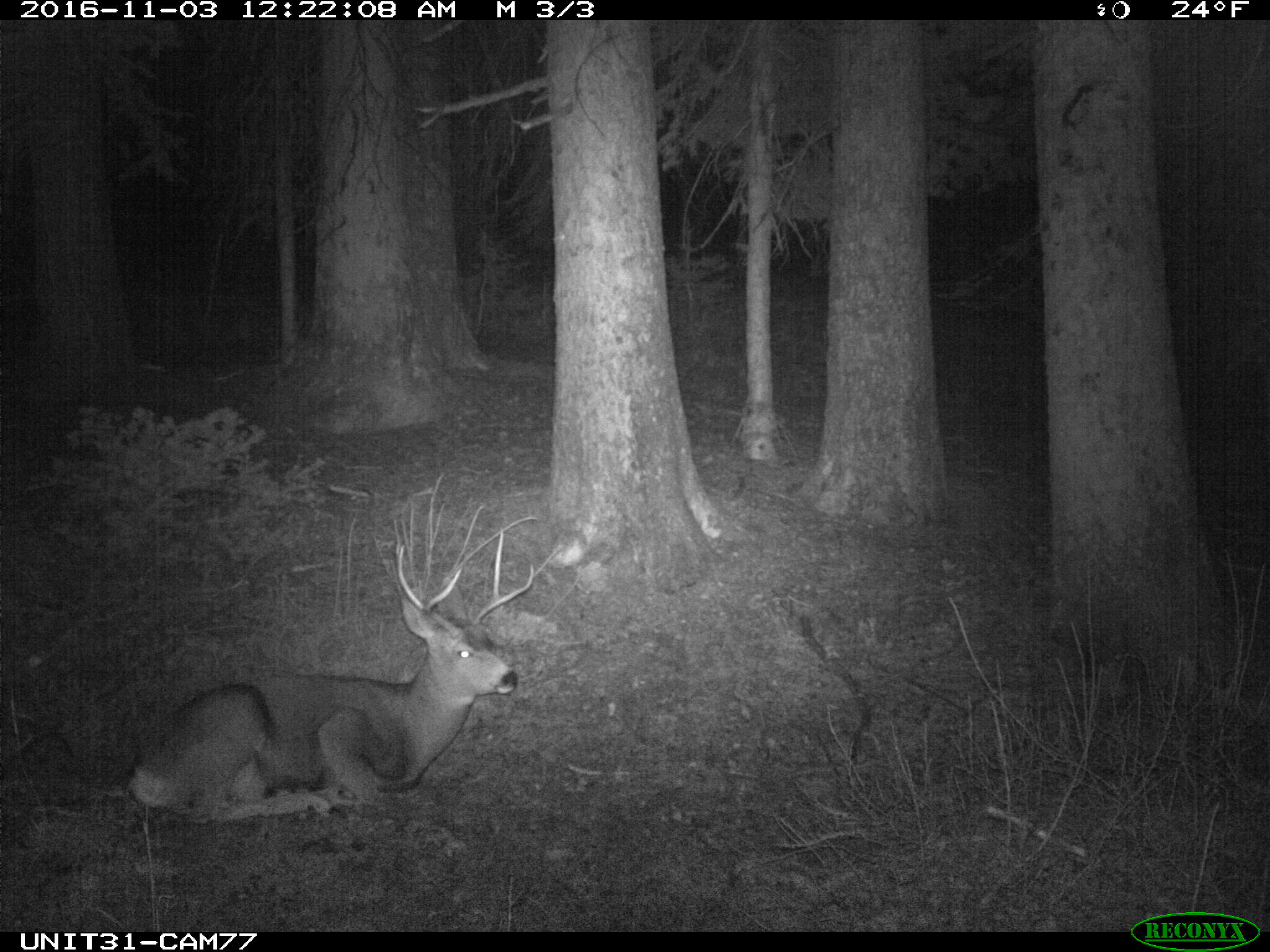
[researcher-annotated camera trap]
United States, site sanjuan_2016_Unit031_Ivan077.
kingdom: Animalia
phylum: Chordata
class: Mammalia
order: Artiodactyla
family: Cervidae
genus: Odocoileus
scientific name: Odocoileus hemionus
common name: mule deer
Odocoileus hemionus (mule deer).